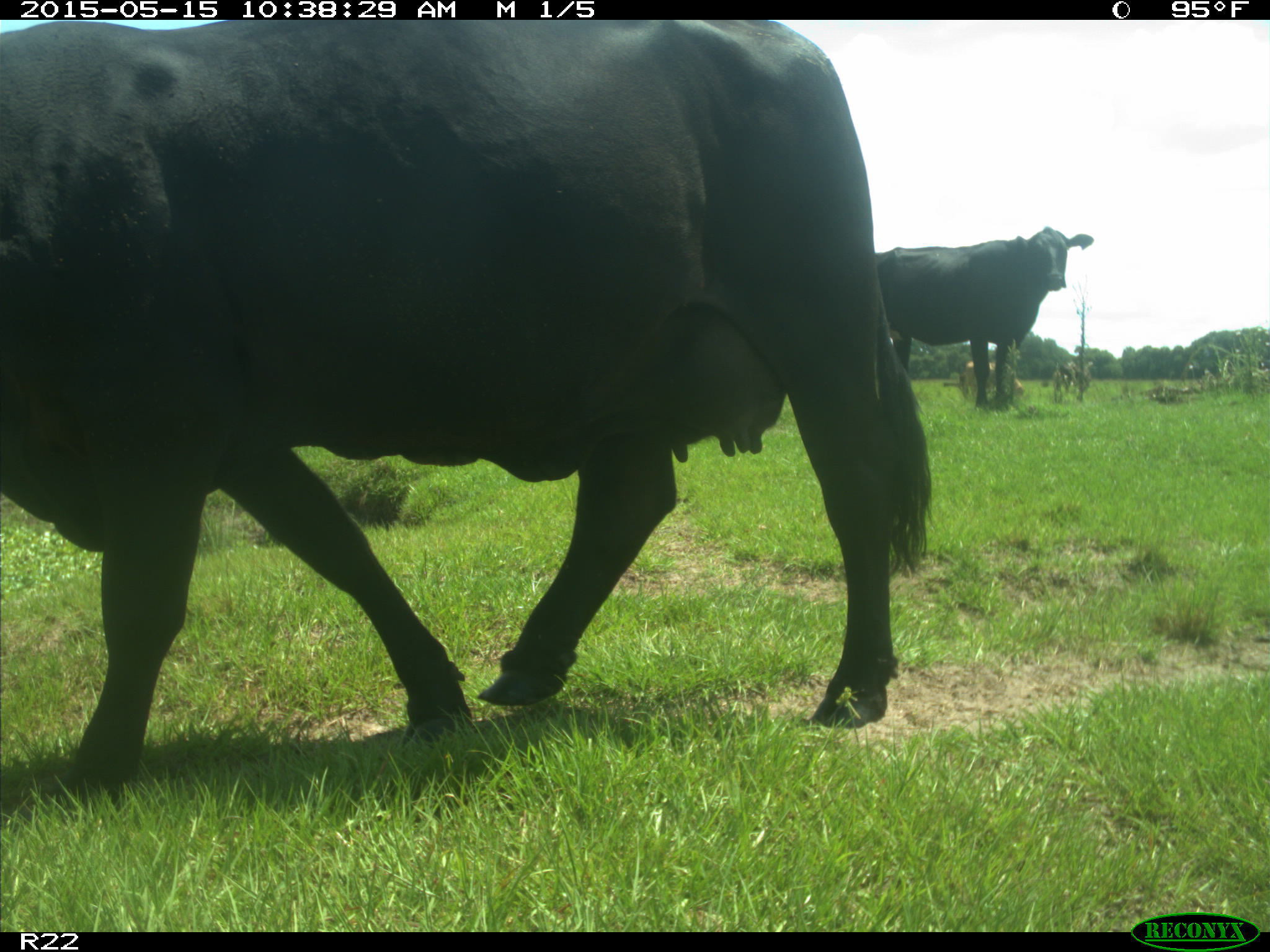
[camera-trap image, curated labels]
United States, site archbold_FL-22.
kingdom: Animalia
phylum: Chordata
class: Mammalia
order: Artiodactyla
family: Bovidae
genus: Bos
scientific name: Bos taurus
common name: domestic cow